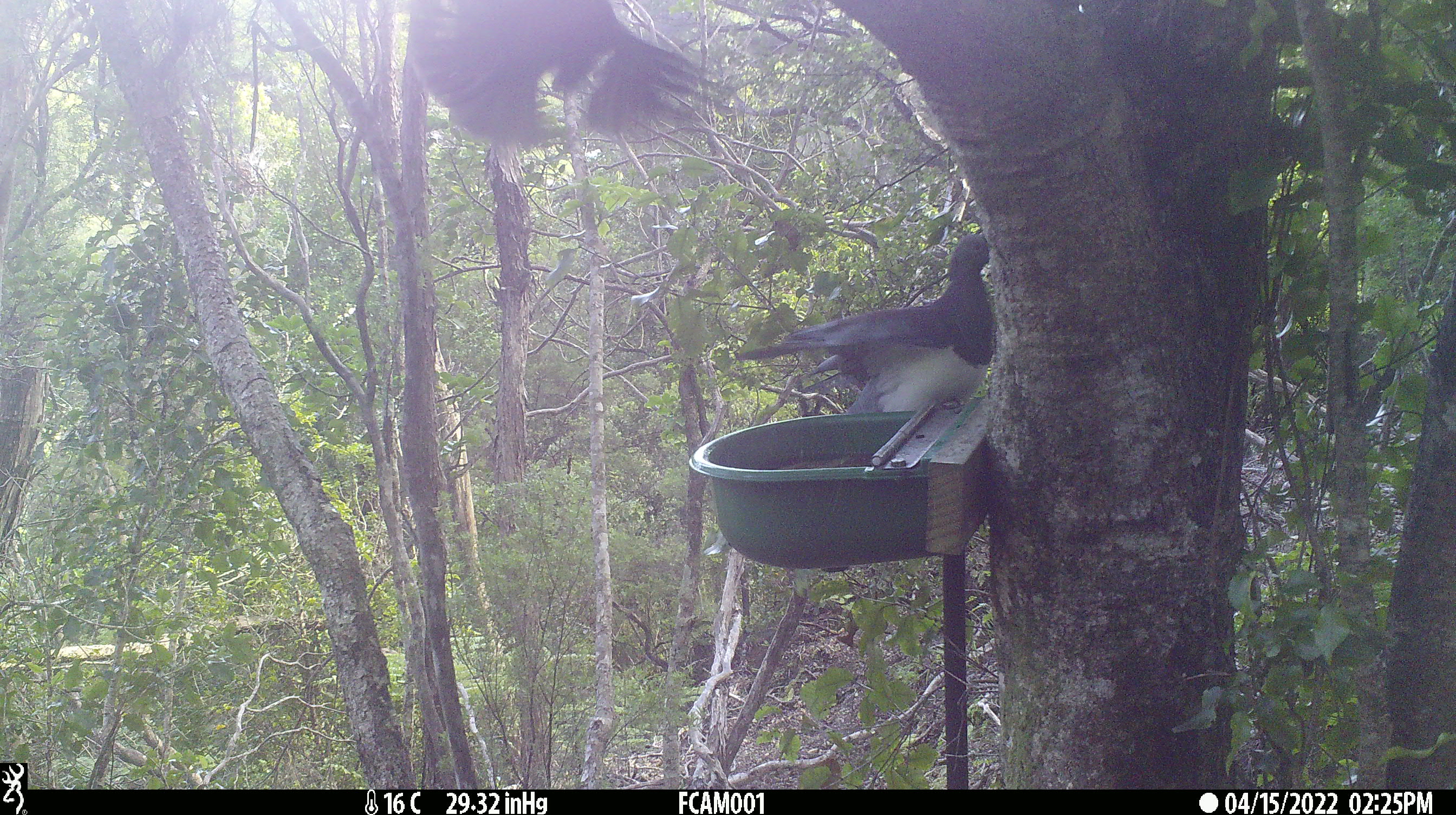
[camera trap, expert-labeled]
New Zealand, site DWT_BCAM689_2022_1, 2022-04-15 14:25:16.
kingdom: Animalia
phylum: Chordata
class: Aves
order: Columbiformes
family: Columbidae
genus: Hemiphaga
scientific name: Hemiphaga novaeseelandiae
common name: new zealand pigeon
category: kereru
Kereru (new zealand pigeon) (Hemiphaga novaeseelandiae).